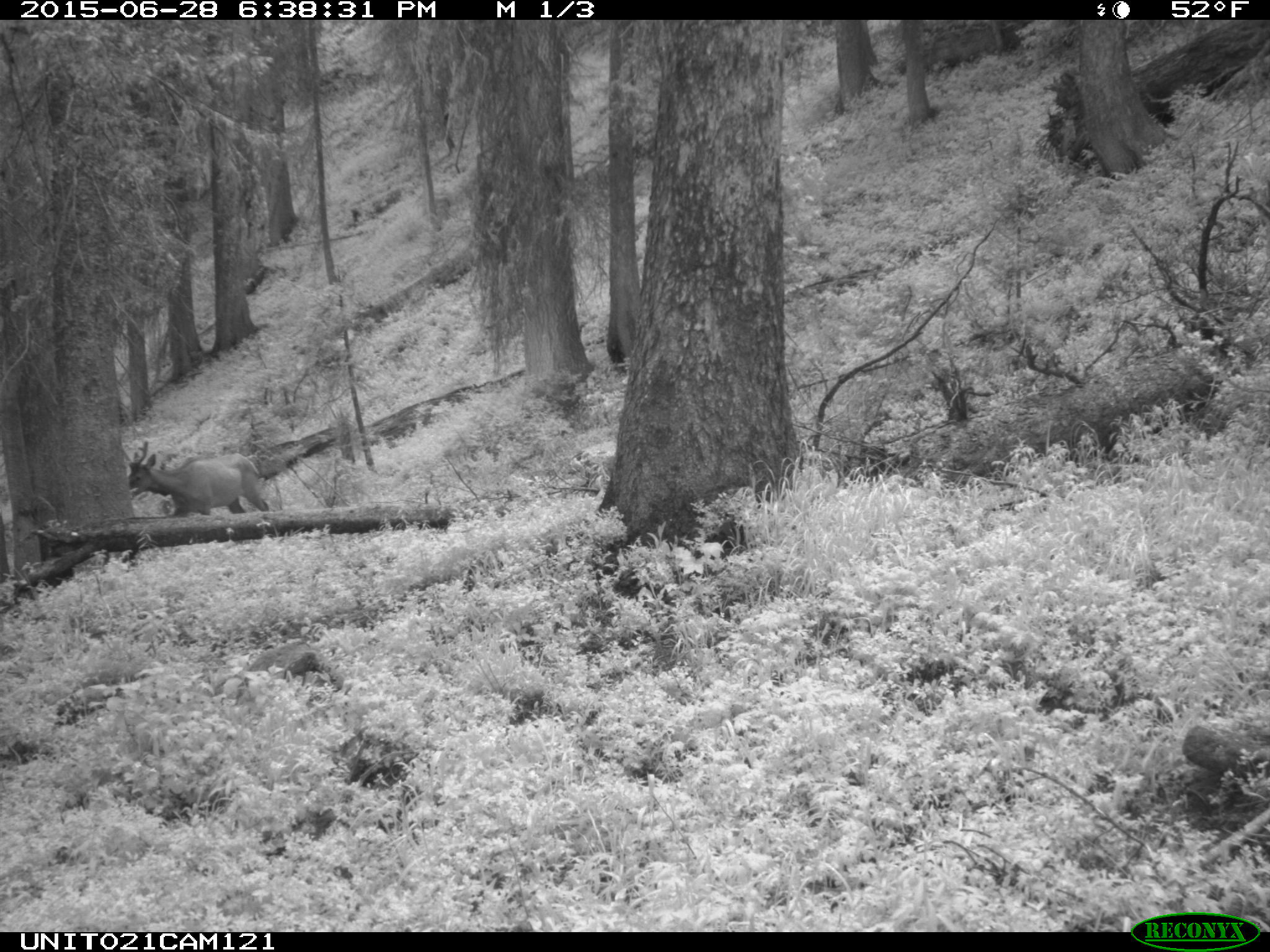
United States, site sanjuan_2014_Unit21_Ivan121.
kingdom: Animalia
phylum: Chordata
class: Mammalia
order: Artiodactyla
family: Cervidae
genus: Cervus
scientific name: Cervus elaphus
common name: red deer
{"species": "Cervus elaphus (red deer)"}